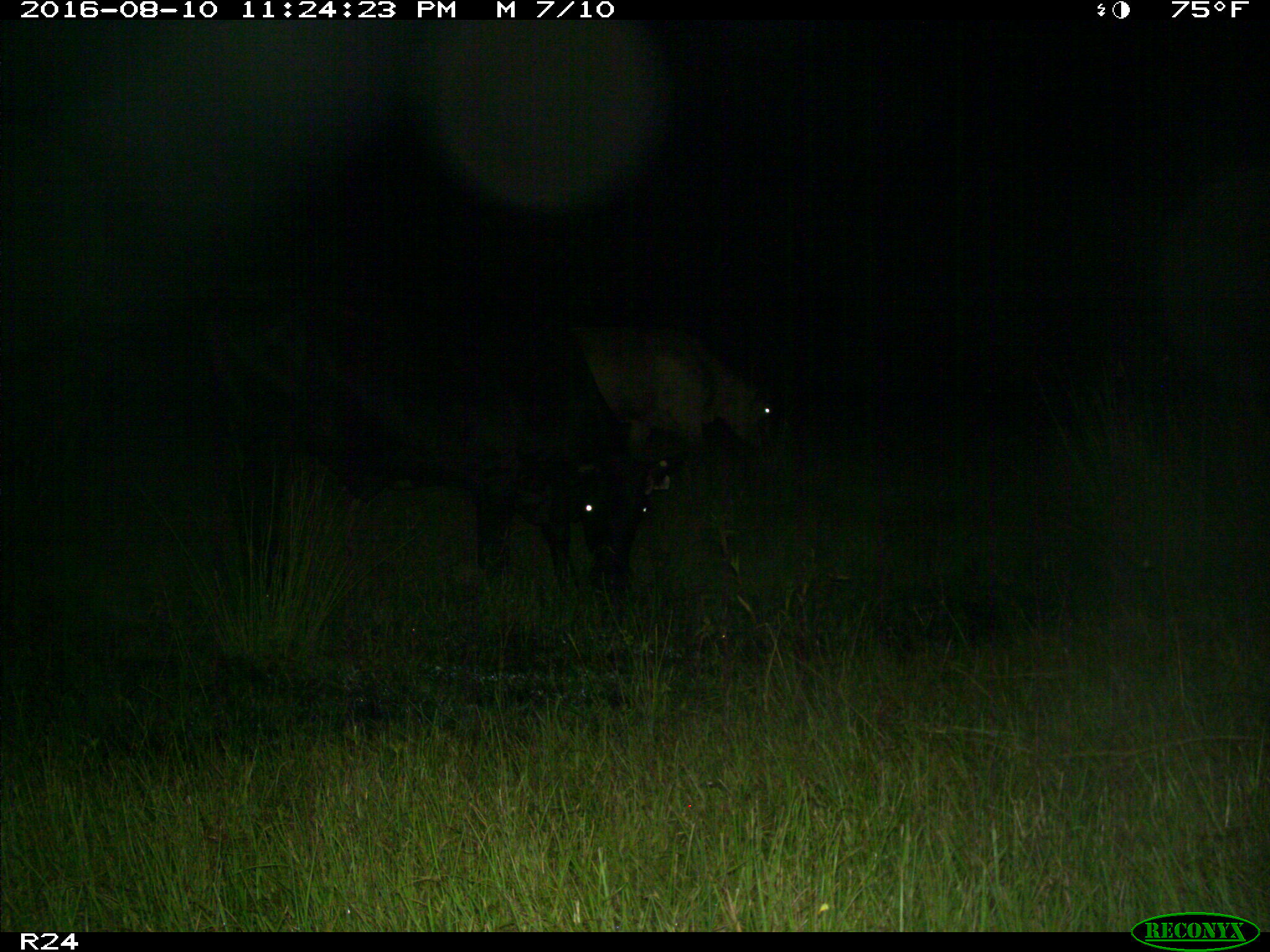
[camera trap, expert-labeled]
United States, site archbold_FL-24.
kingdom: Animalia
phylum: Chordata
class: Mammalia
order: Artiodactyla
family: Bovidae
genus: Bos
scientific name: Bos taurus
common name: domestic cow